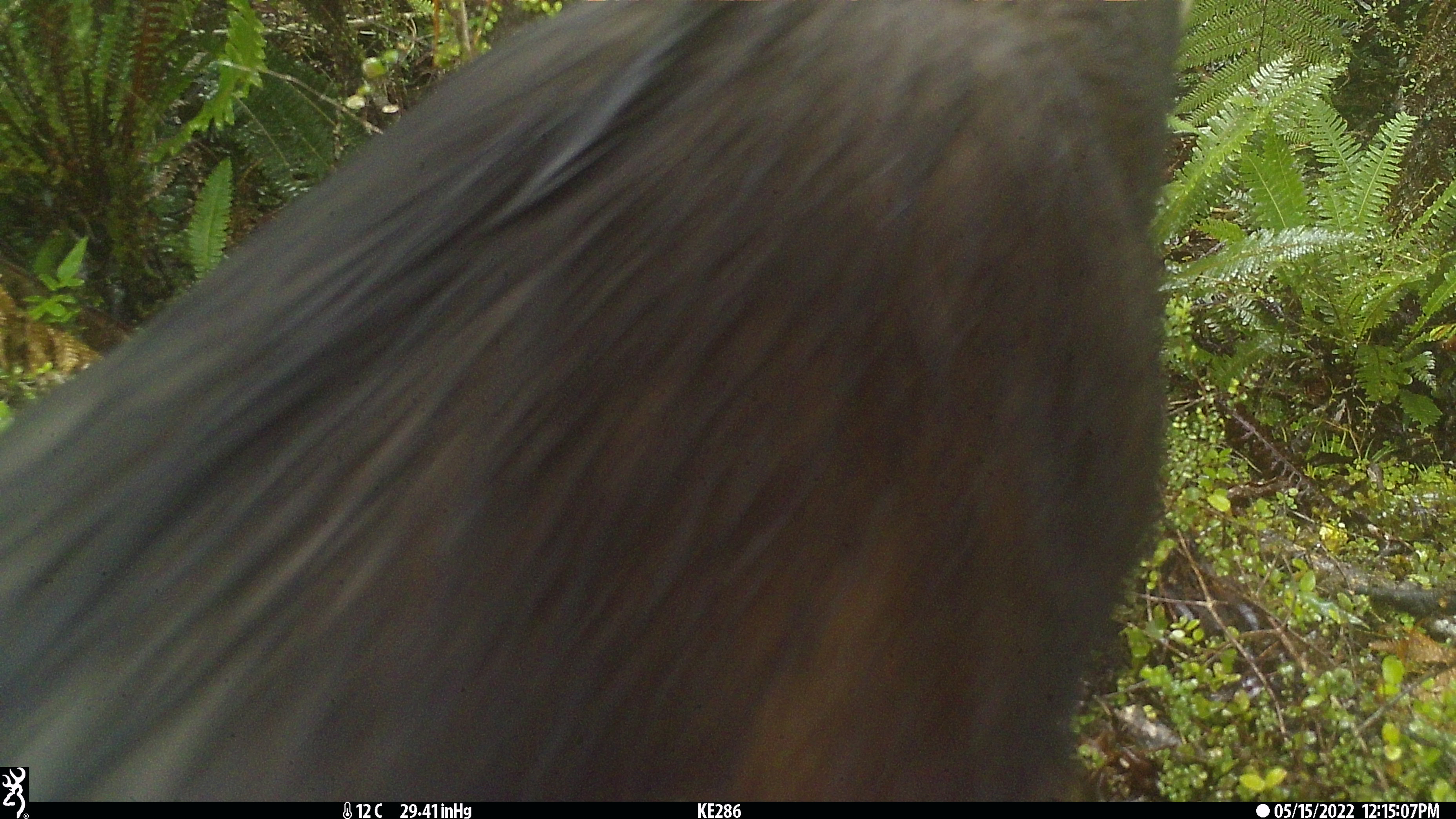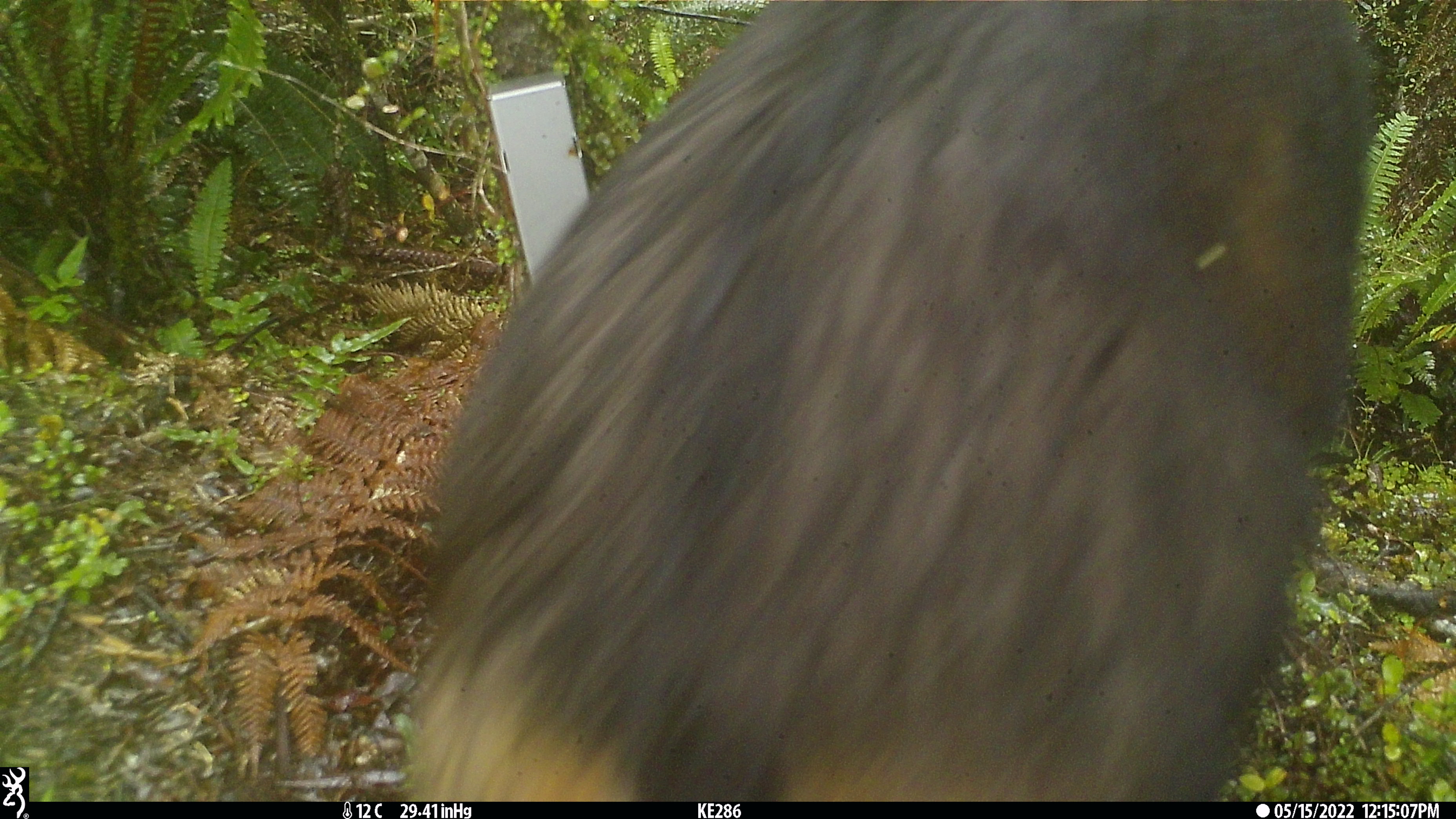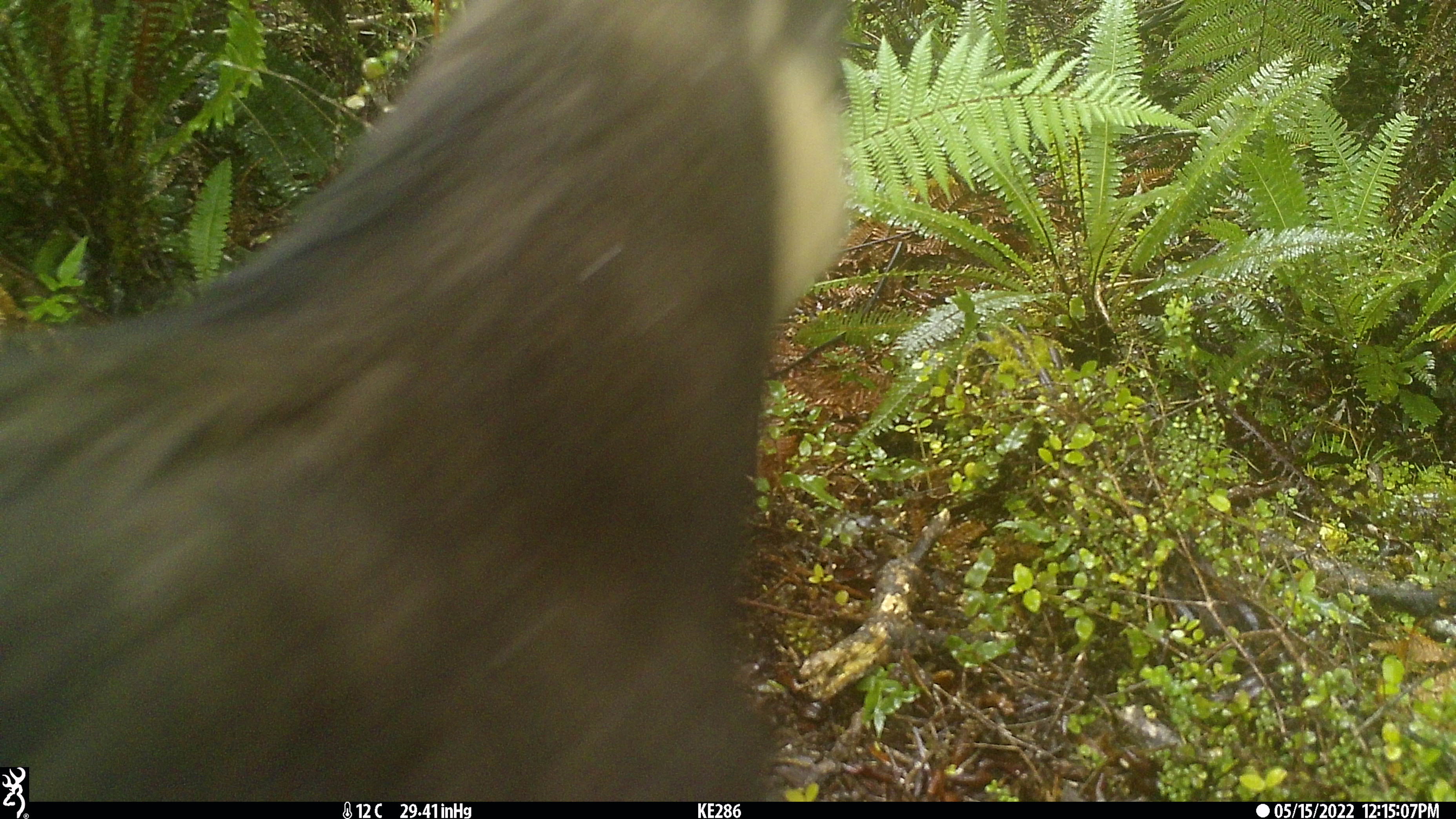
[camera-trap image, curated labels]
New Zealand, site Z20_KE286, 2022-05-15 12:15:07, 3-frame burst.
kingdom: Animalia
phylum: Chordata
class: Mammalia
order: Artiodactyla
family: Bovidae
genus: Rupicapra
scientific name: Rupicapra rupicapra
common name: alpine chamois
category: chamois